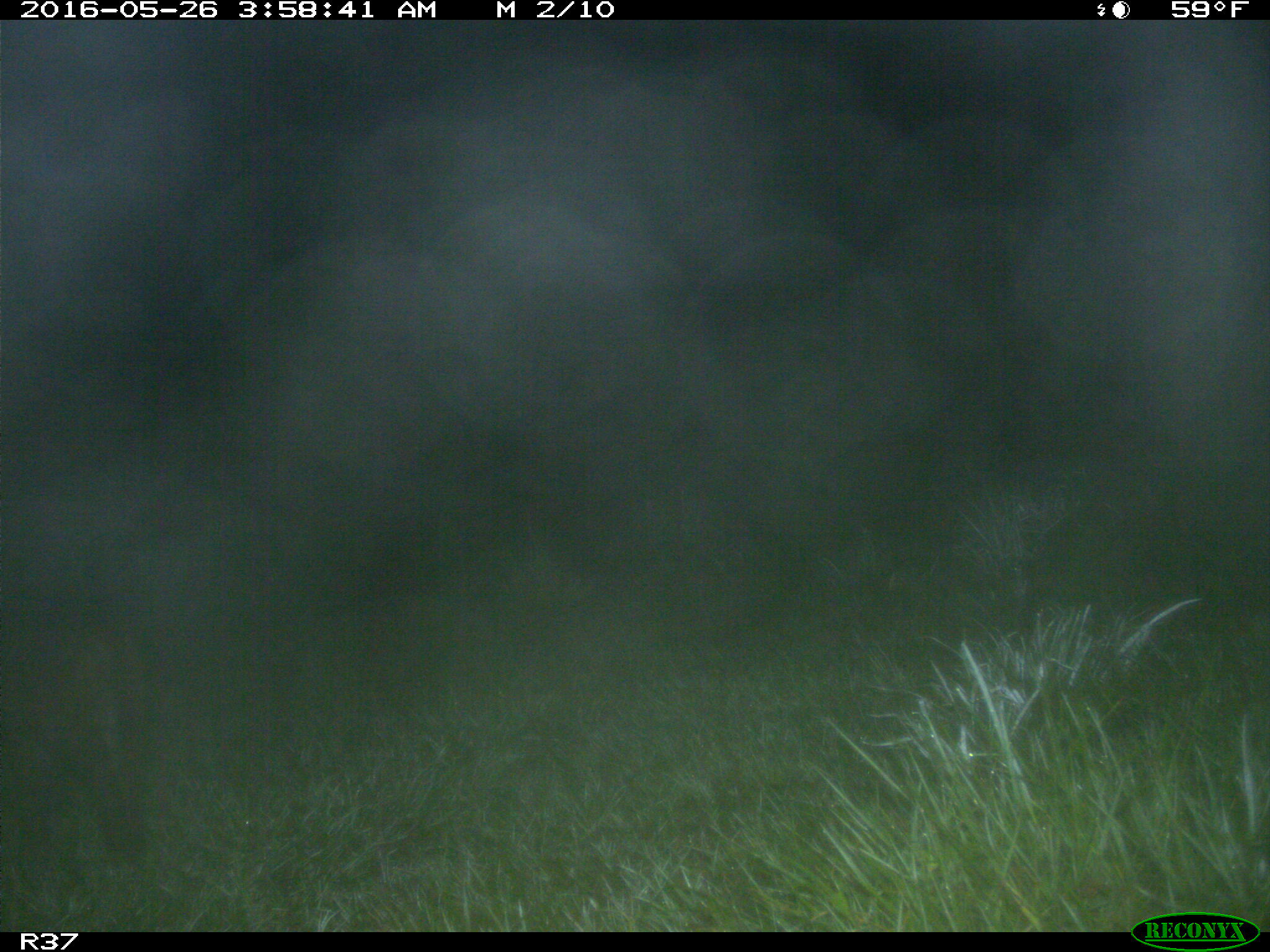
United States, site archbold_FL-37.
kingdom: Animalia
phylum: Chordata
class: Mammalia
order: Carnivora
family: Felidae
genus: Lynx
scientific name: Lynx rufus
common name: bobcat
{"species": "Lynx rufus (bobcat)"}